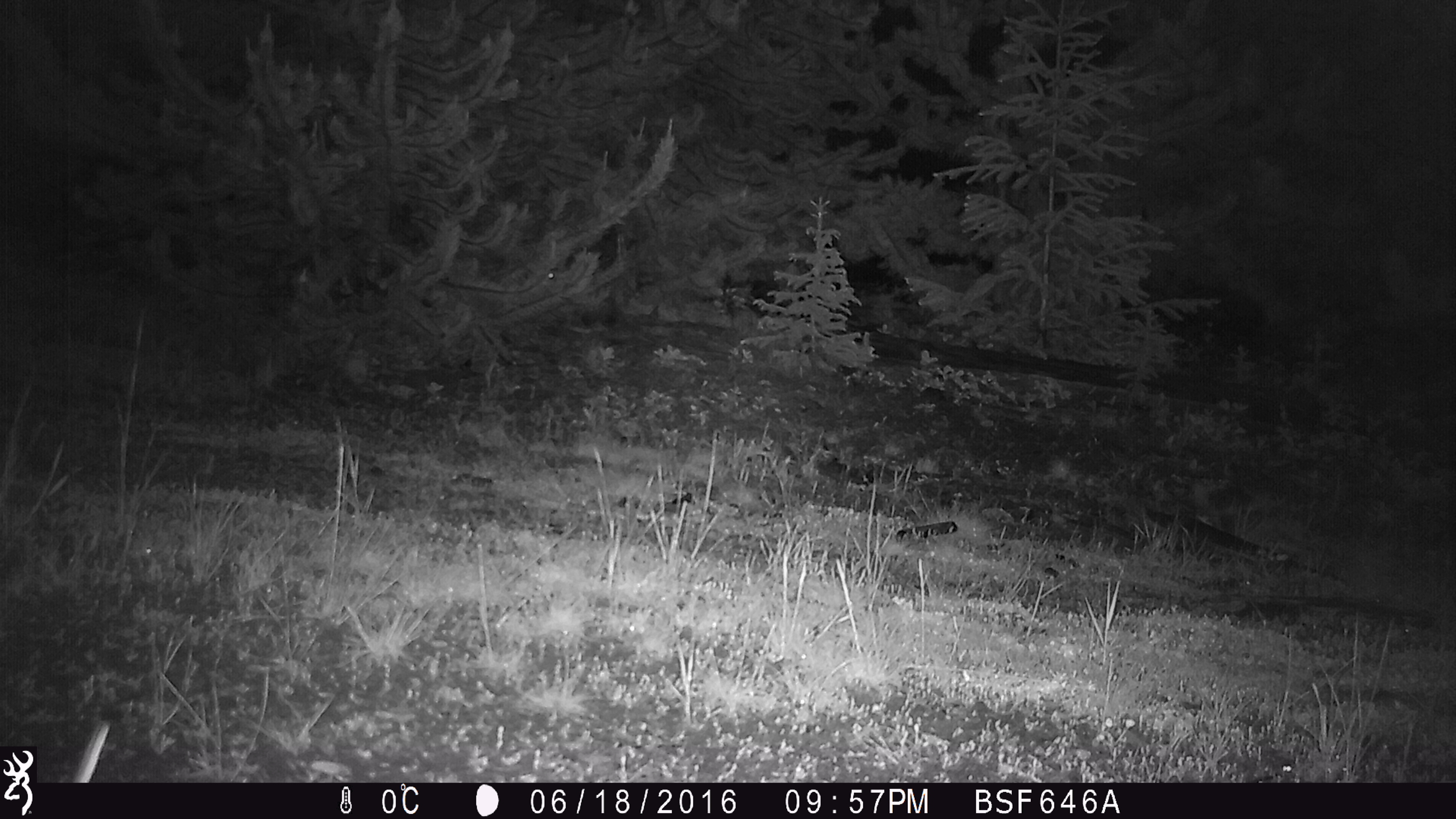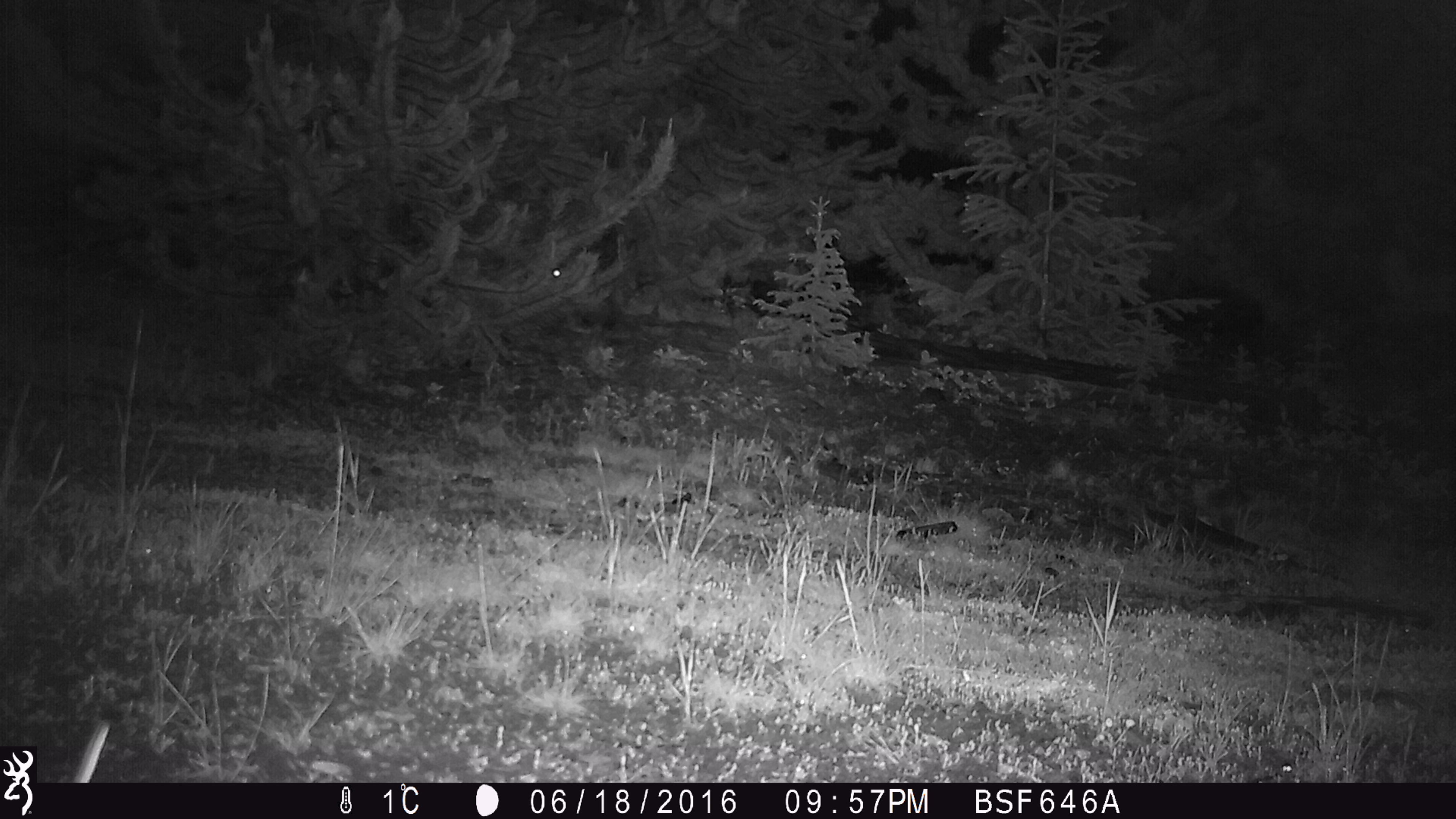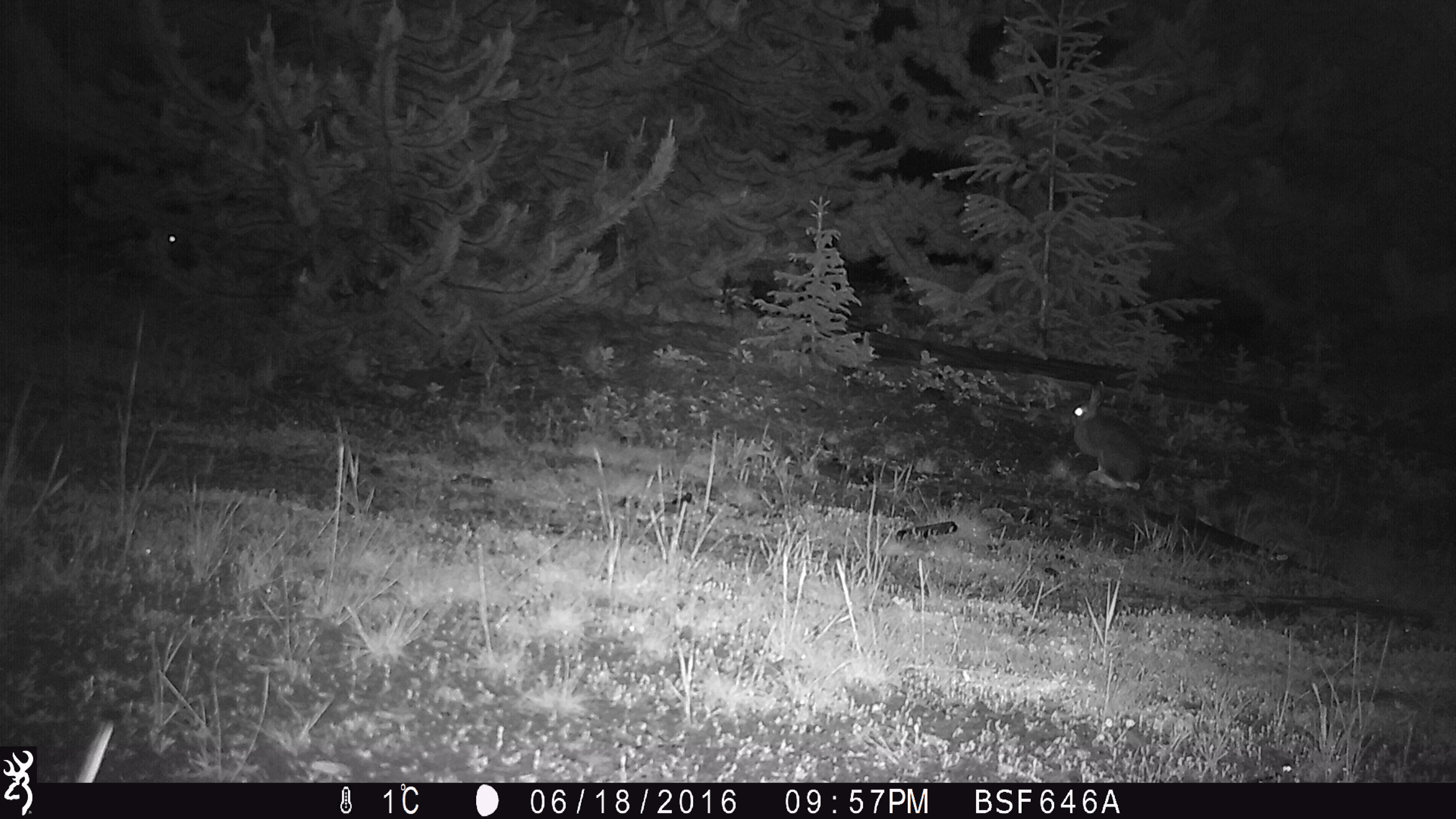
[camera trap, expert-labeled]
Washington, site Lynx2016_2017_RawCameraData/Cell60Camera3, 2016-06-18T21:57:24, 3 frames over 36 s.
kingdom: Animalia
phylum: Chordata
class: Mammalia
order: Lagomorpha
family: Leporidae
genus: Lepus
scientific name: Lepus americanus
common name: snowshoe hare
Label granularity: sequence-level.